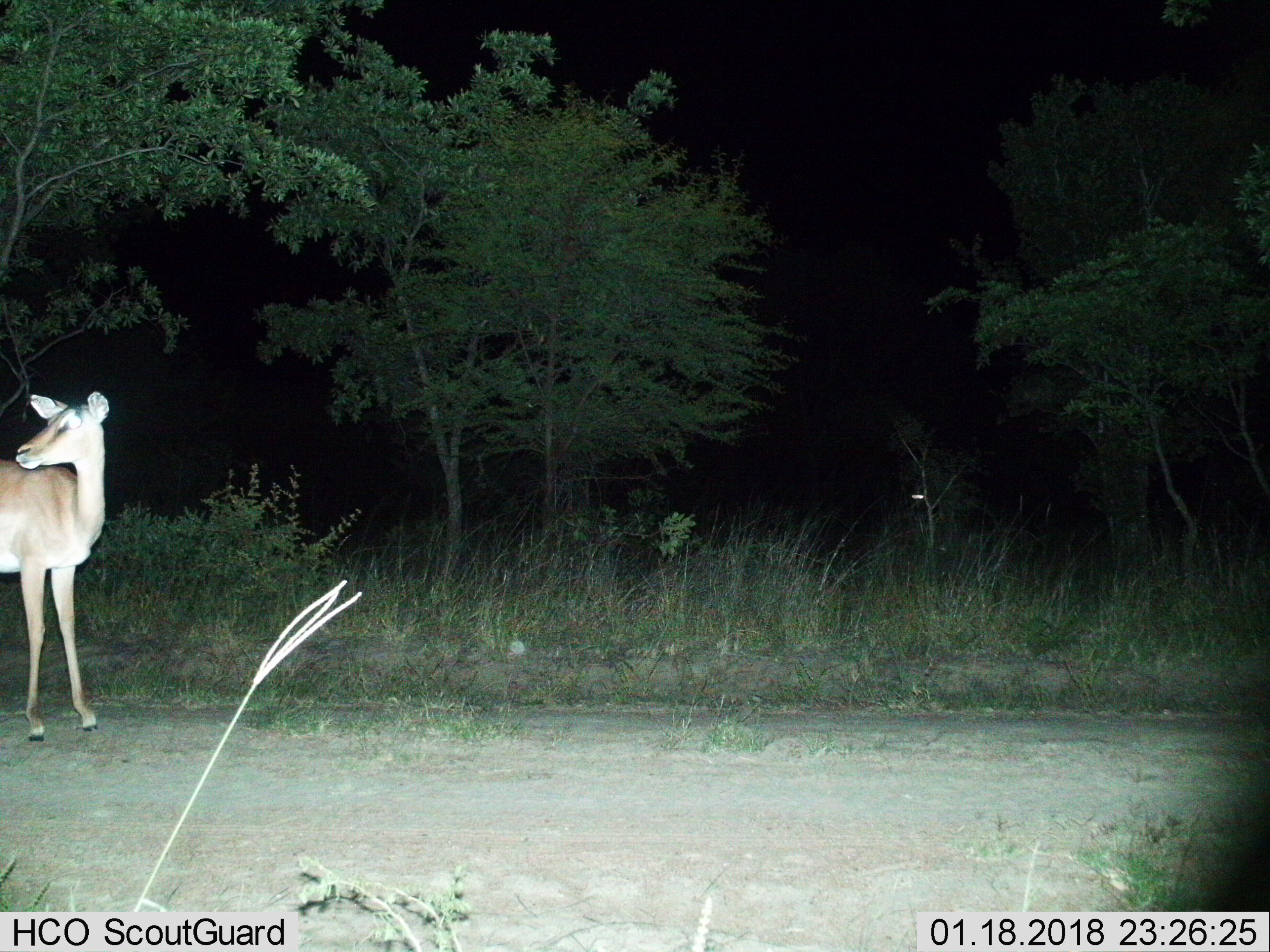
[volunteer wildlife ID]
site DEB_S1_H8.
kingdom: Animalia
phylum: Chordata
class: Mammalia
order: Artiodactyla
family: Bovidae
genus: Aepyceros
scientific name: Aepyceros melampus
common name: impala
Impala (Aepyceros melampus), count 1. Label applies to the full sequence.